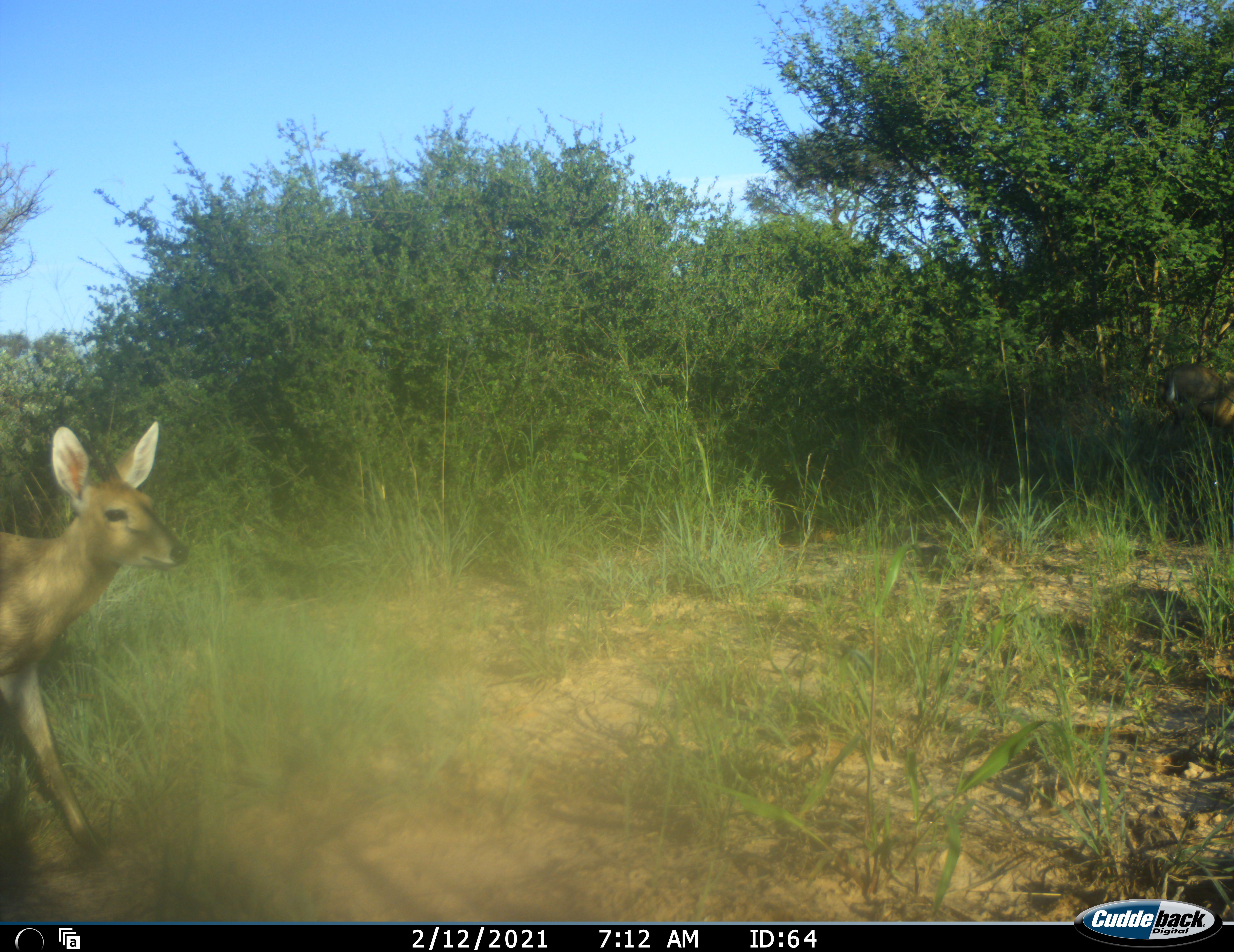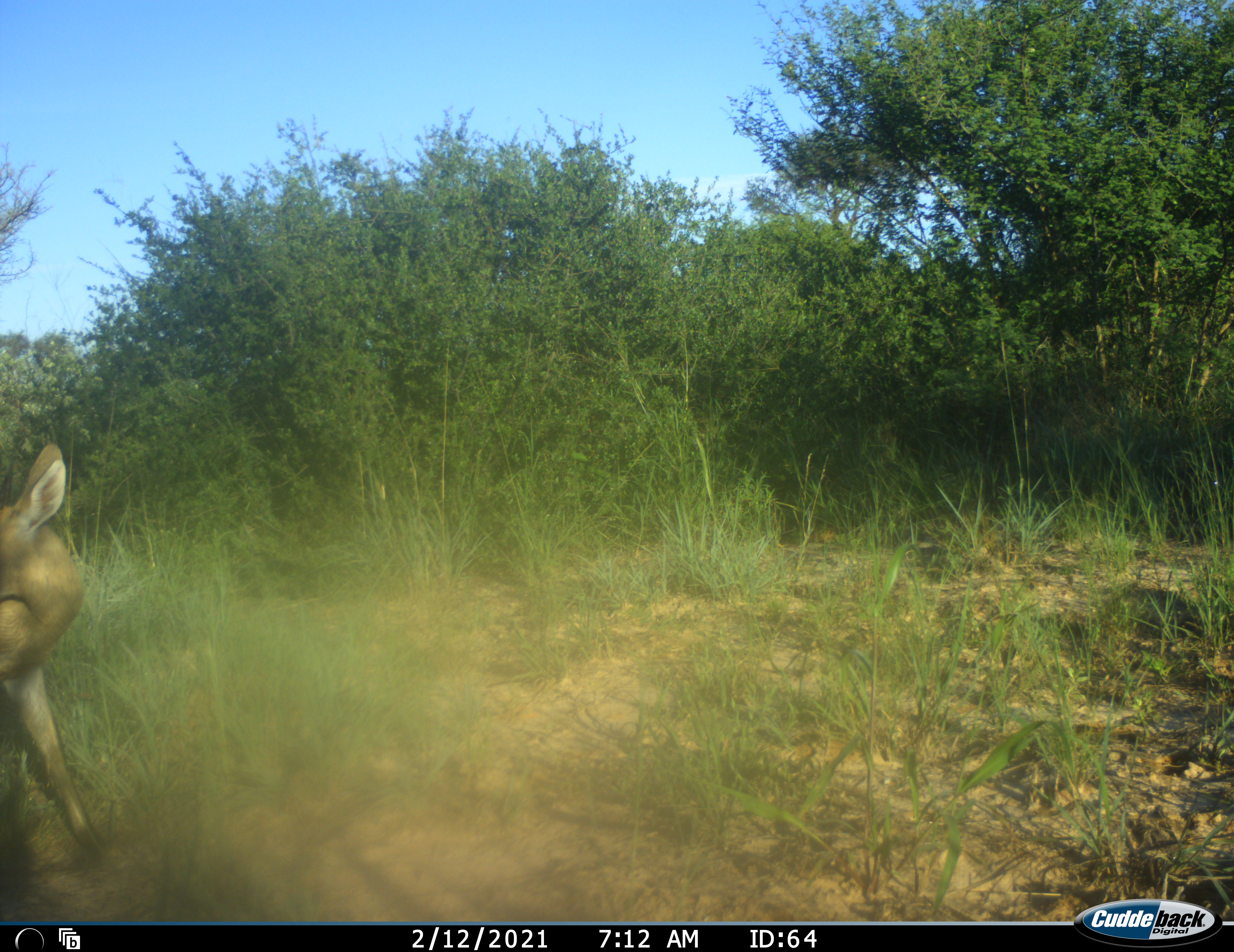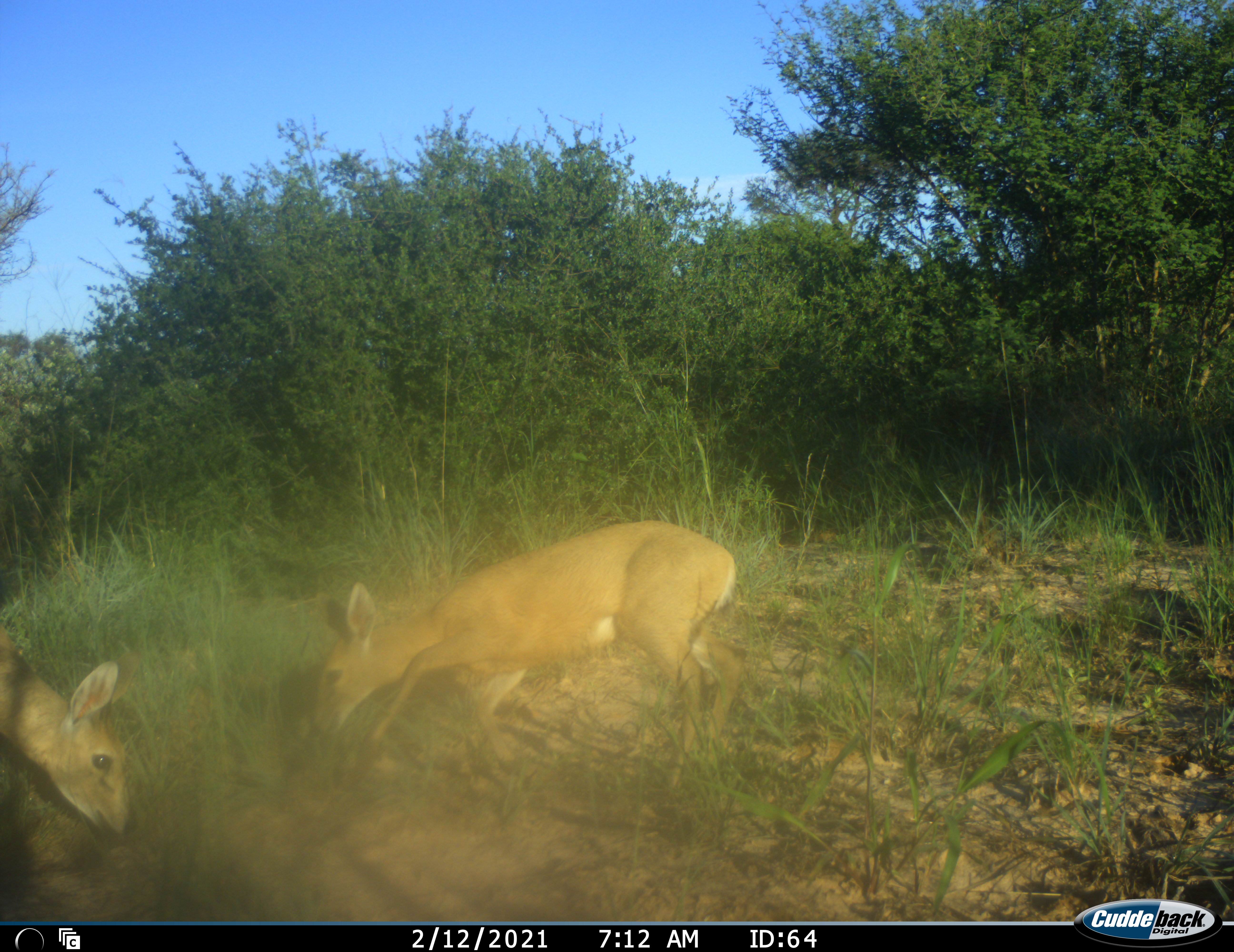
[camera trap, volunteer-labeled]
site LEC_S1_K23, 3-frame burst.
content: unidentified animal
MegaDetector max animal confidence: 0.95